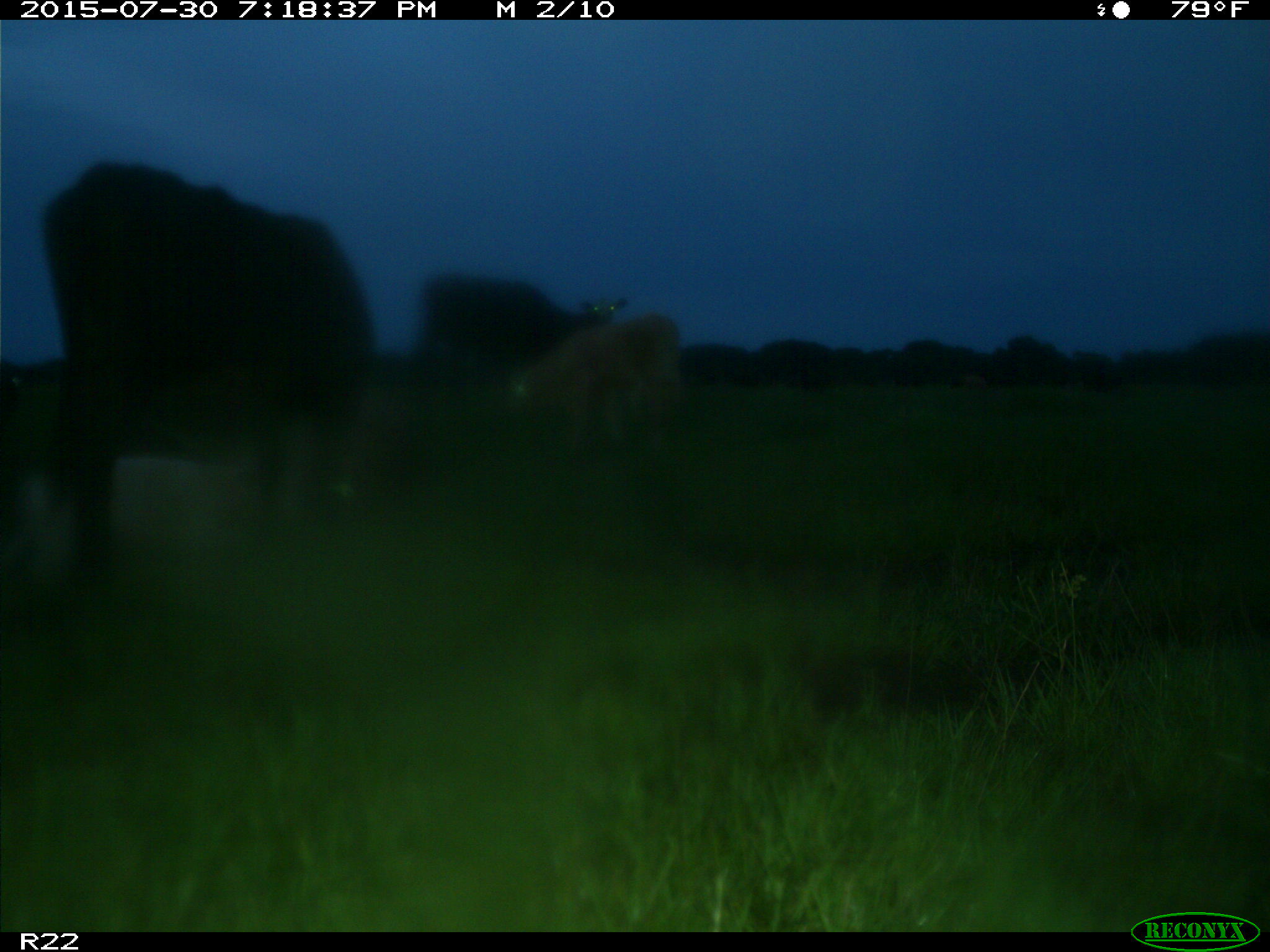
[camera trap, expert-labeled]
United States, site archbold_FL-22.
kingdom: Animalia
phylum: Chordata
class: Mammalia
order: Artiodactyla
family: Bovidae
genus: Bos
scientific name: Bos taurus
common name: domestic cow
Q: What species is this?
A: Bos taurus (domestic cow).